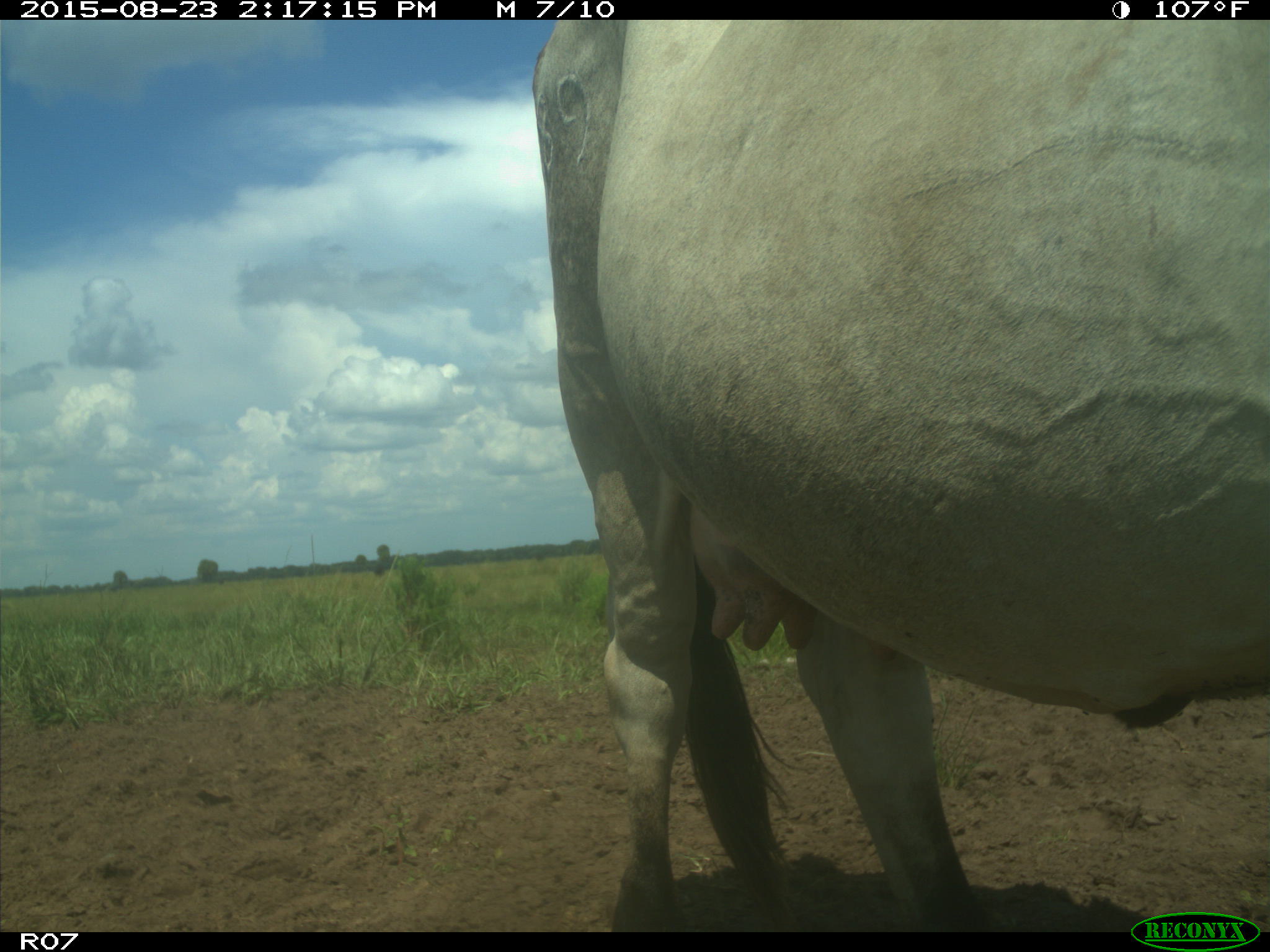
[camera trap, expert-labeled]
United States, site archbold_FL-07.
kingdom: Animalia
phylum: Chordata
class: Mammalia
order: Artiodactyla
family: Bovidae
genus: Bos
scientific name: Bos taurus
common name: domestic cow